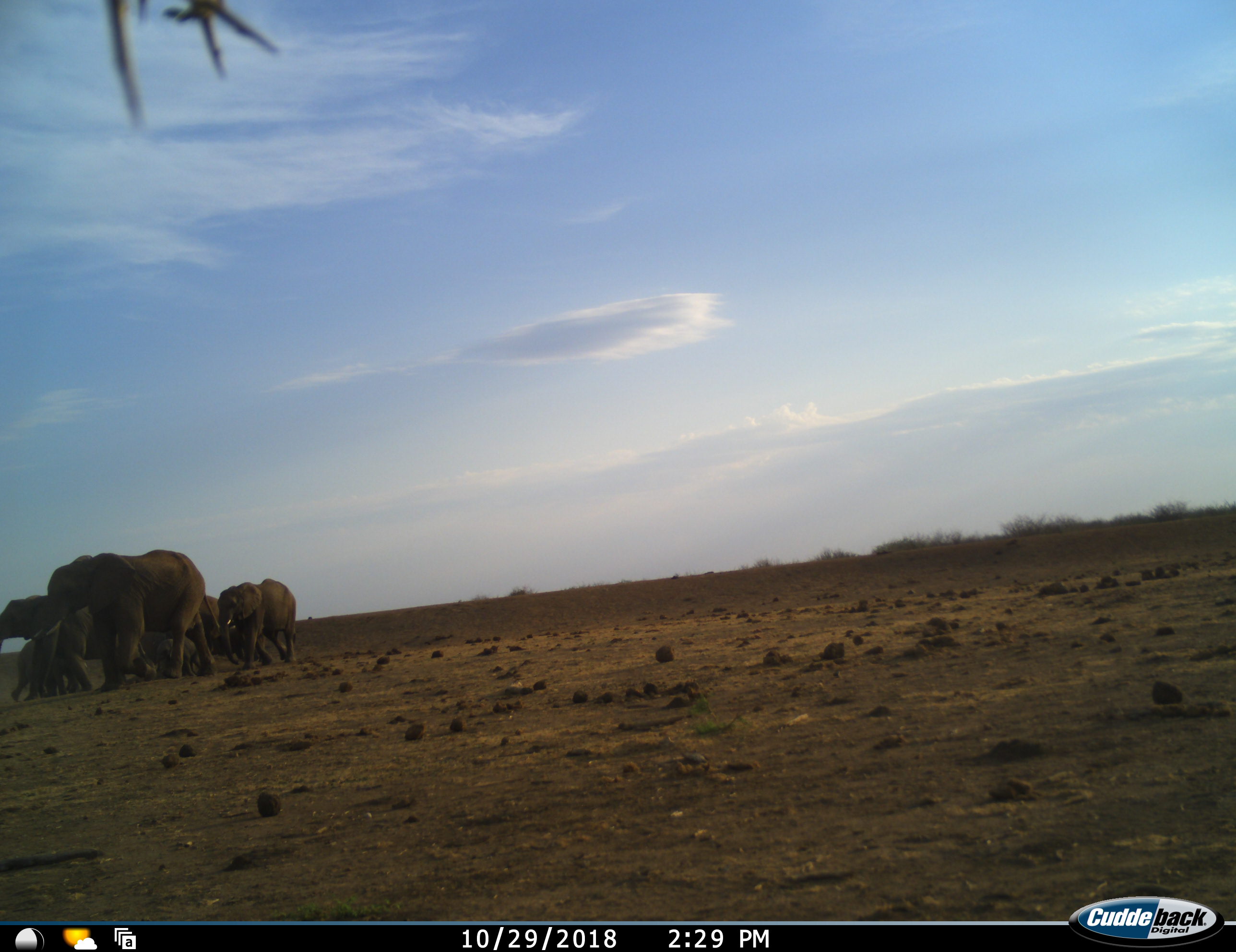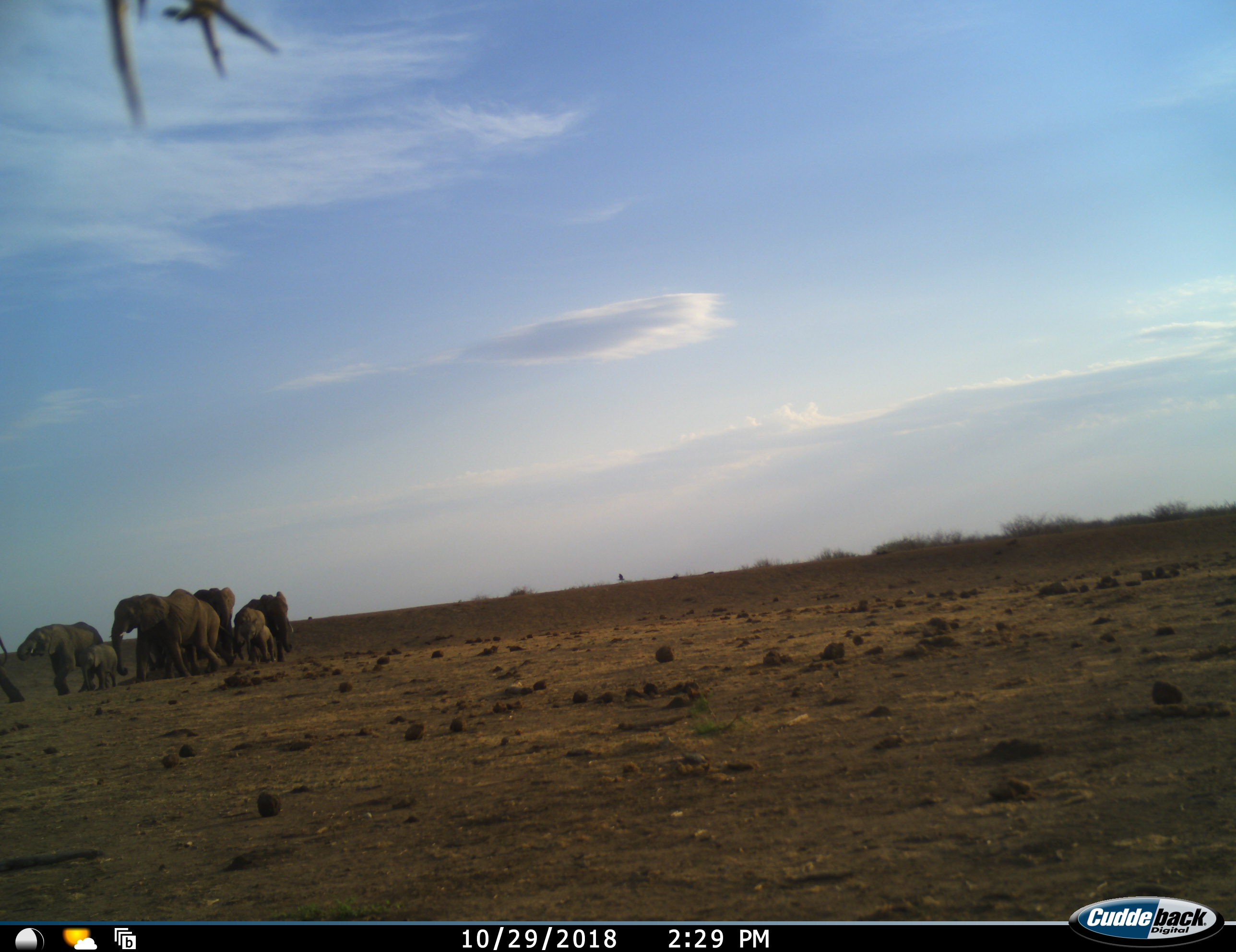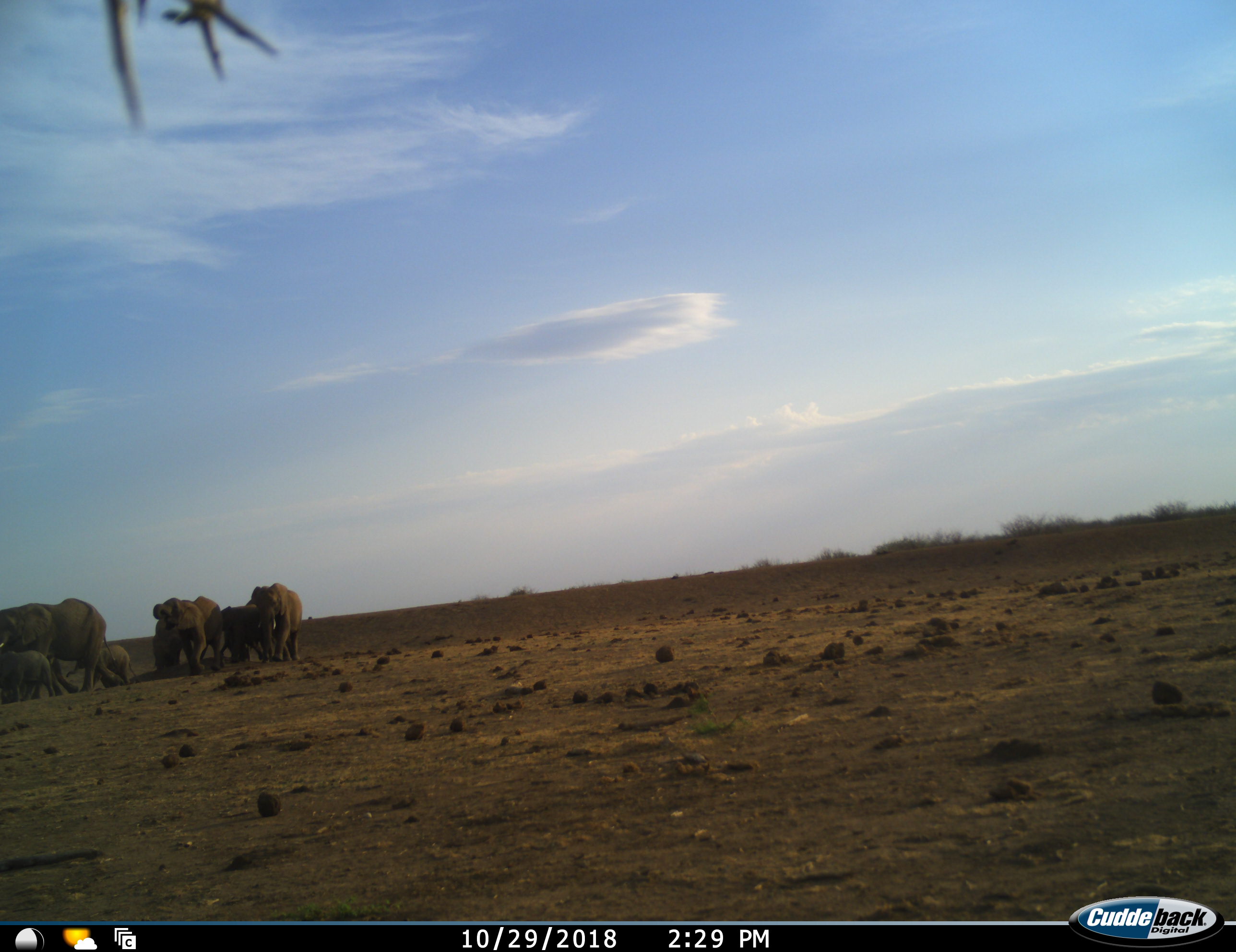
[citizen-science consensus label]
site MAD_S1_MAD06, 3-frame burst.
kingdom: Animalia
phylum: Chordata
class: Mammalia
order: Proboscidea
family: Elephantidae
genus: Loxodonta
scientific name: Loxodonta africana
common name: african bush elephant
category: elephant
Elephant (african bush elephant) (Loxodonta africana), count 9. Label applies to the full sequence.